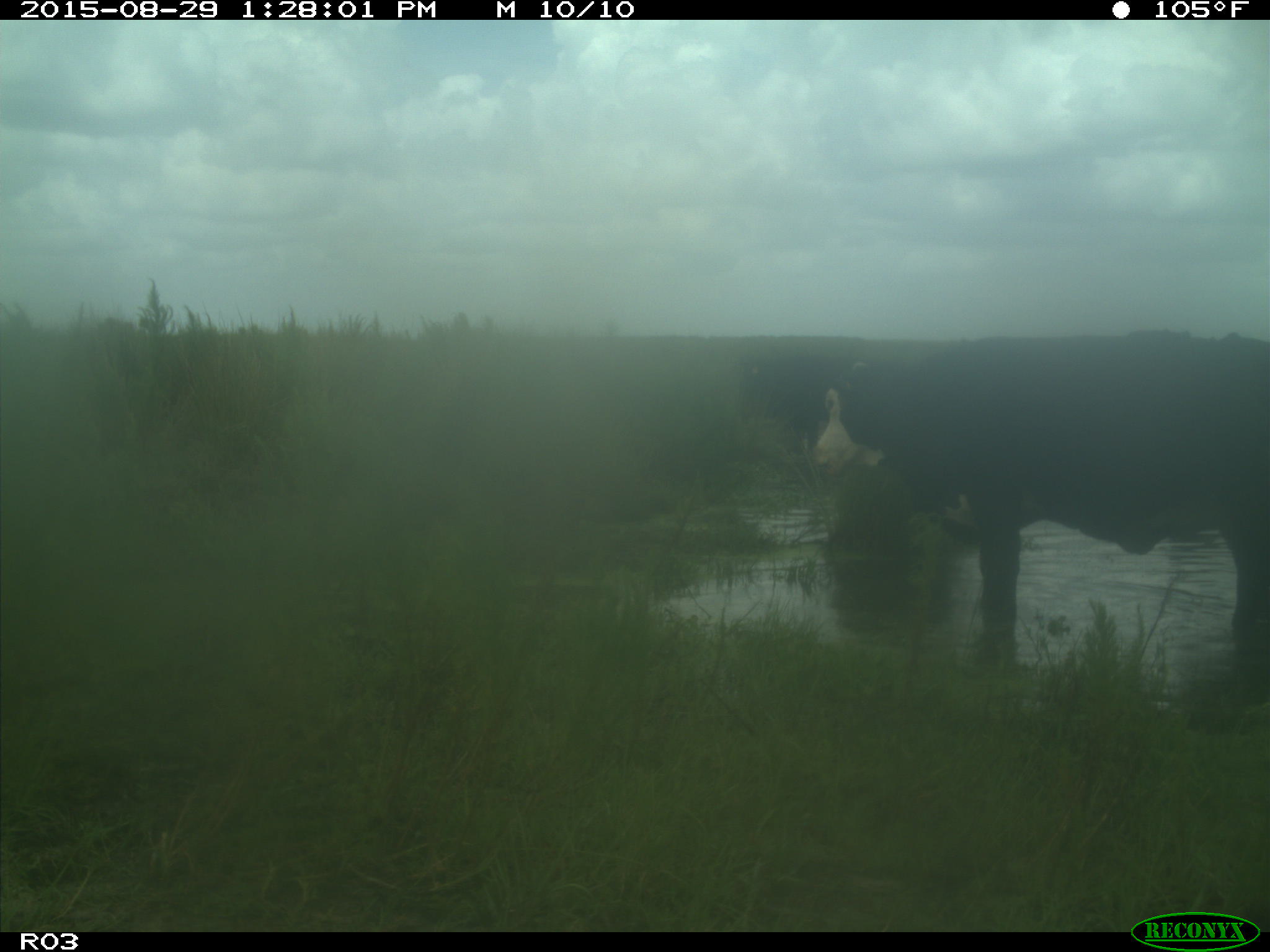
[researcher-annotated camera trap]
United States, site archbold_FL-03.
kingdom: Animalia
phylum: Chordata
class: Mammalia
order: Artiodactyla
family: Bovidae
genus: Bos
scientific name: Bos taurus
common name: domestic cow